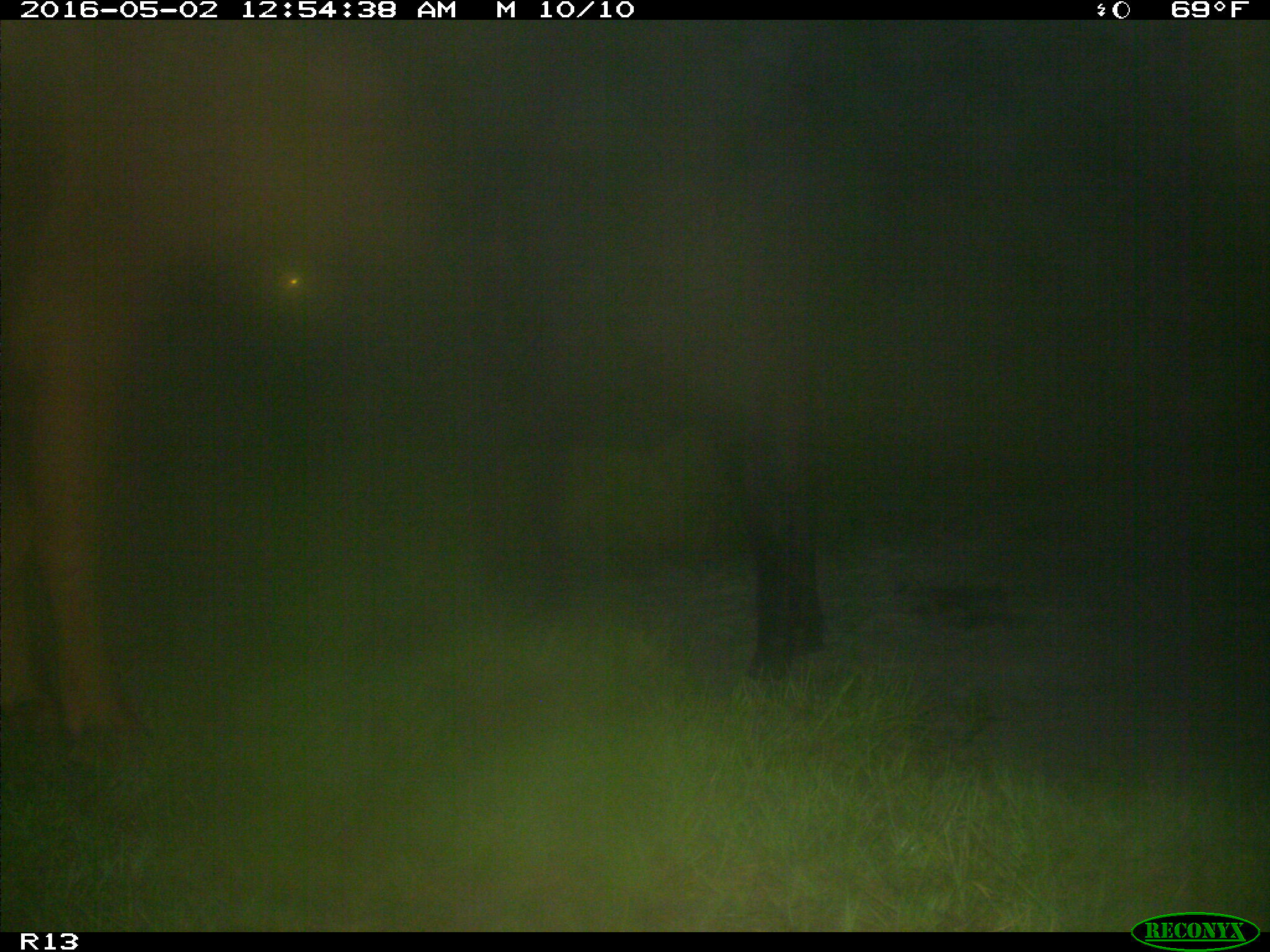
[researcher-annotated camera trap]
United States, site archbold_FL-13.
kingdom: Animalia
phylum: Chordata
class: Mammalia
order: Artiodactyla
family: Bovidae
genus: Bos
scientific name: Bos taurus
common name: domestic cow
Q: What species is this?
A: Bos taurus (domestic cow).